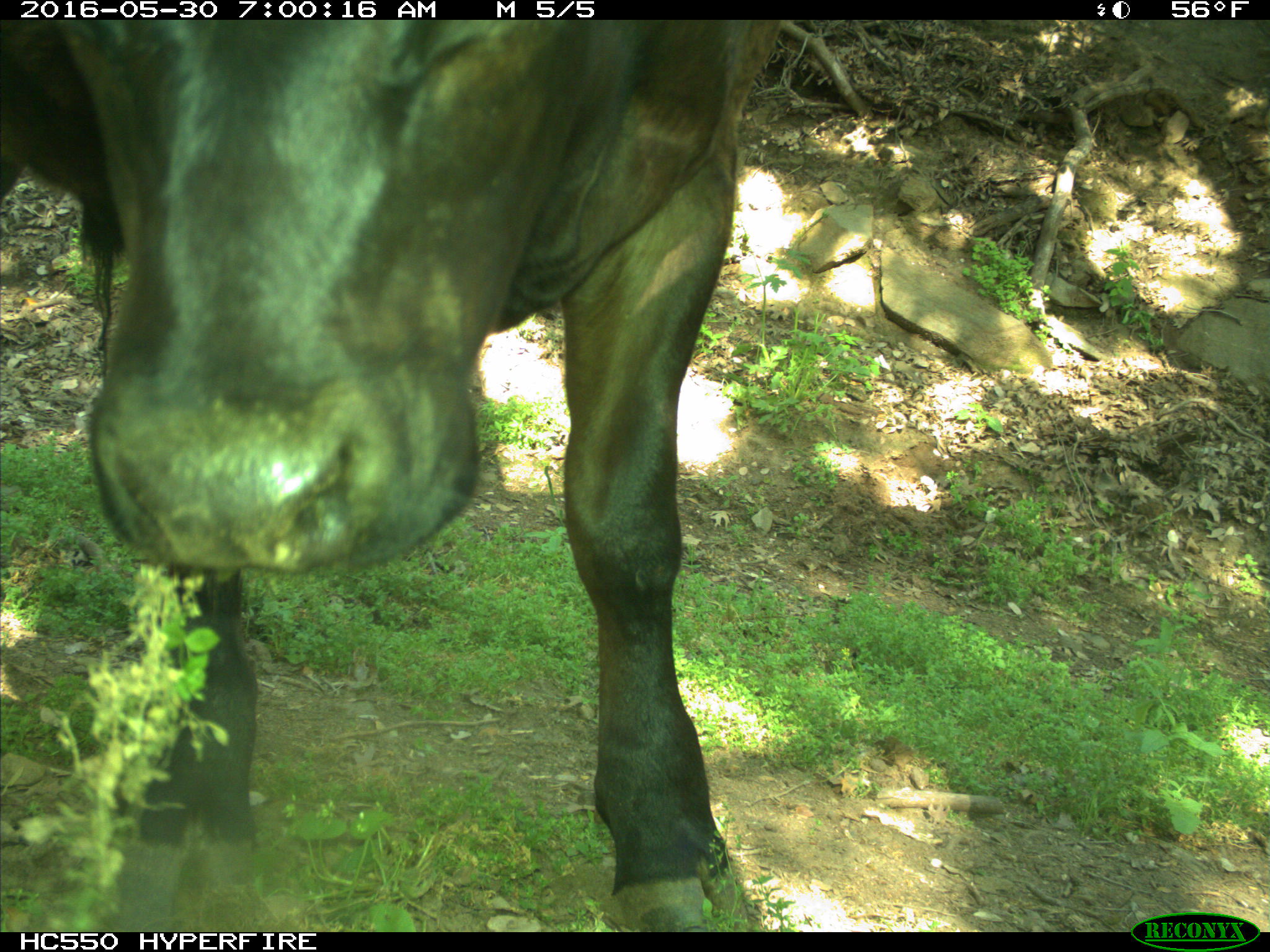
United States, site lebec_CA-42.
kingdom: Animalia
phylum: Chordata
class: Mammalia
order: Artiodactyla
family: Bovidae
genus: Bos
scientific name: Bos taurus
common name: domestic cow